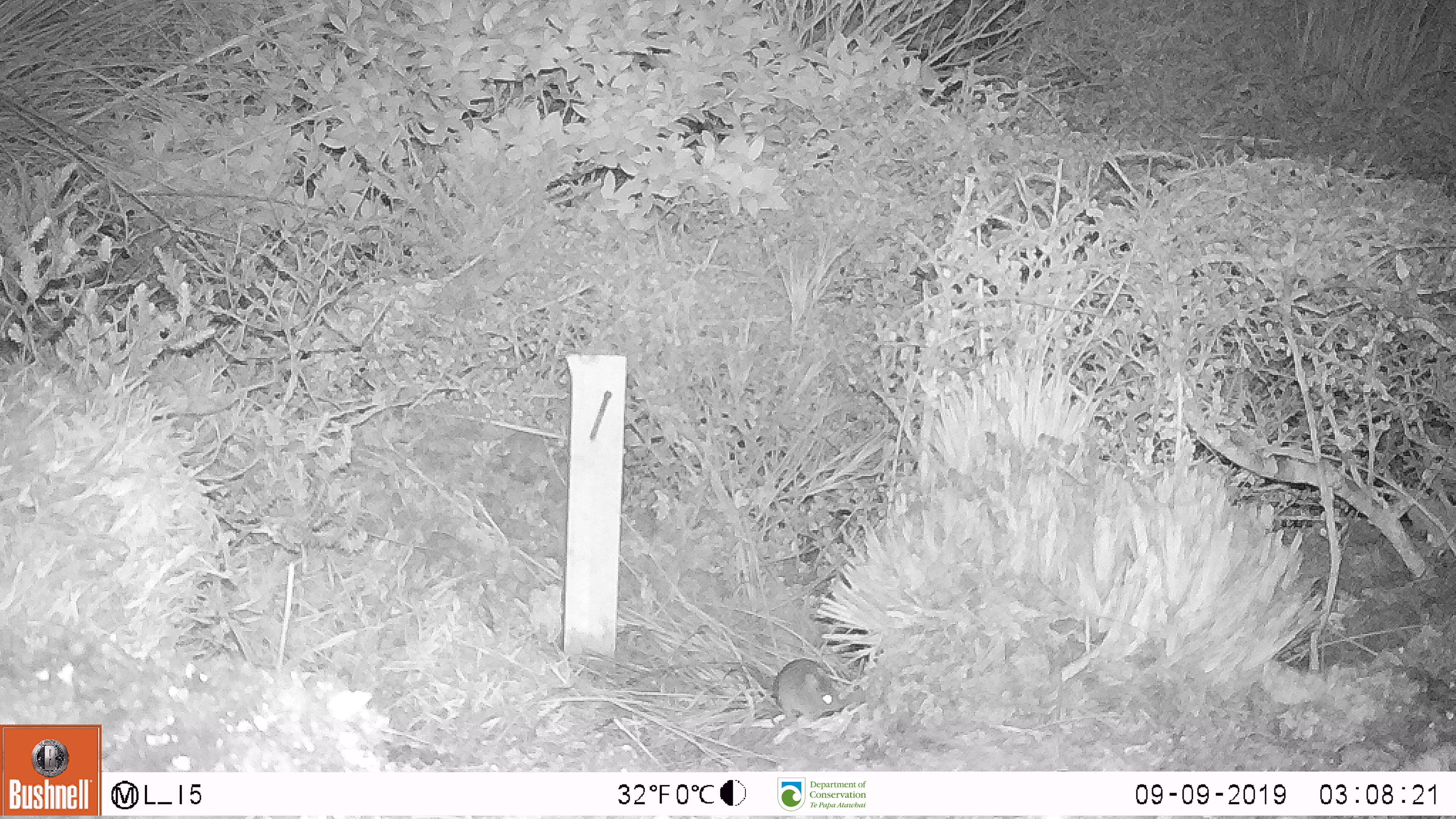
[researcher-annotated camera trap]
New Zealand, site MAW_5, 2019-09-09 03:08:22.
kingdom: Animalia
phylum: Chordata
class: Mammalia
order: Rodentia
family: Muridae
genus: Mus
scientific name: Mus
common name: mouse